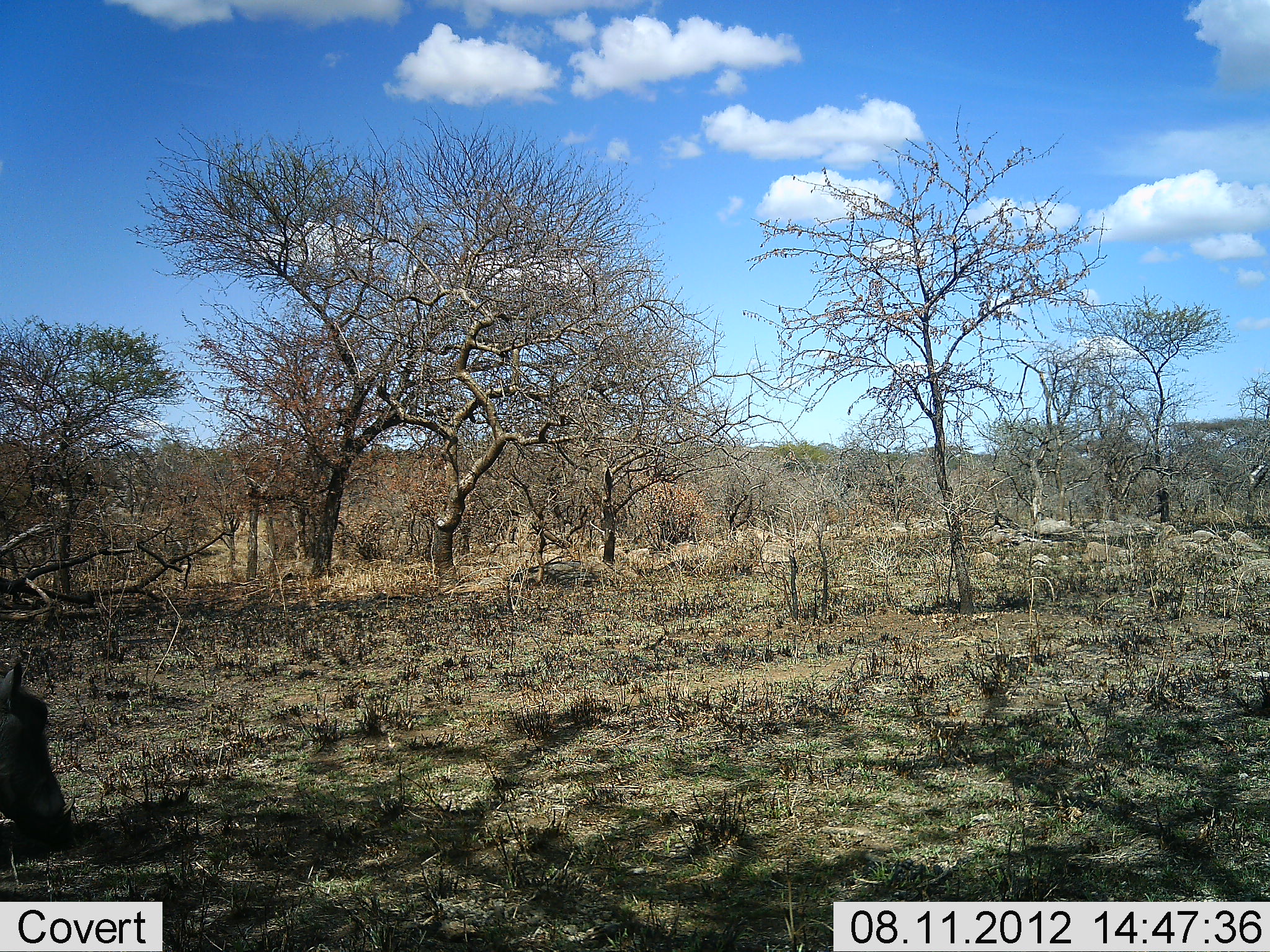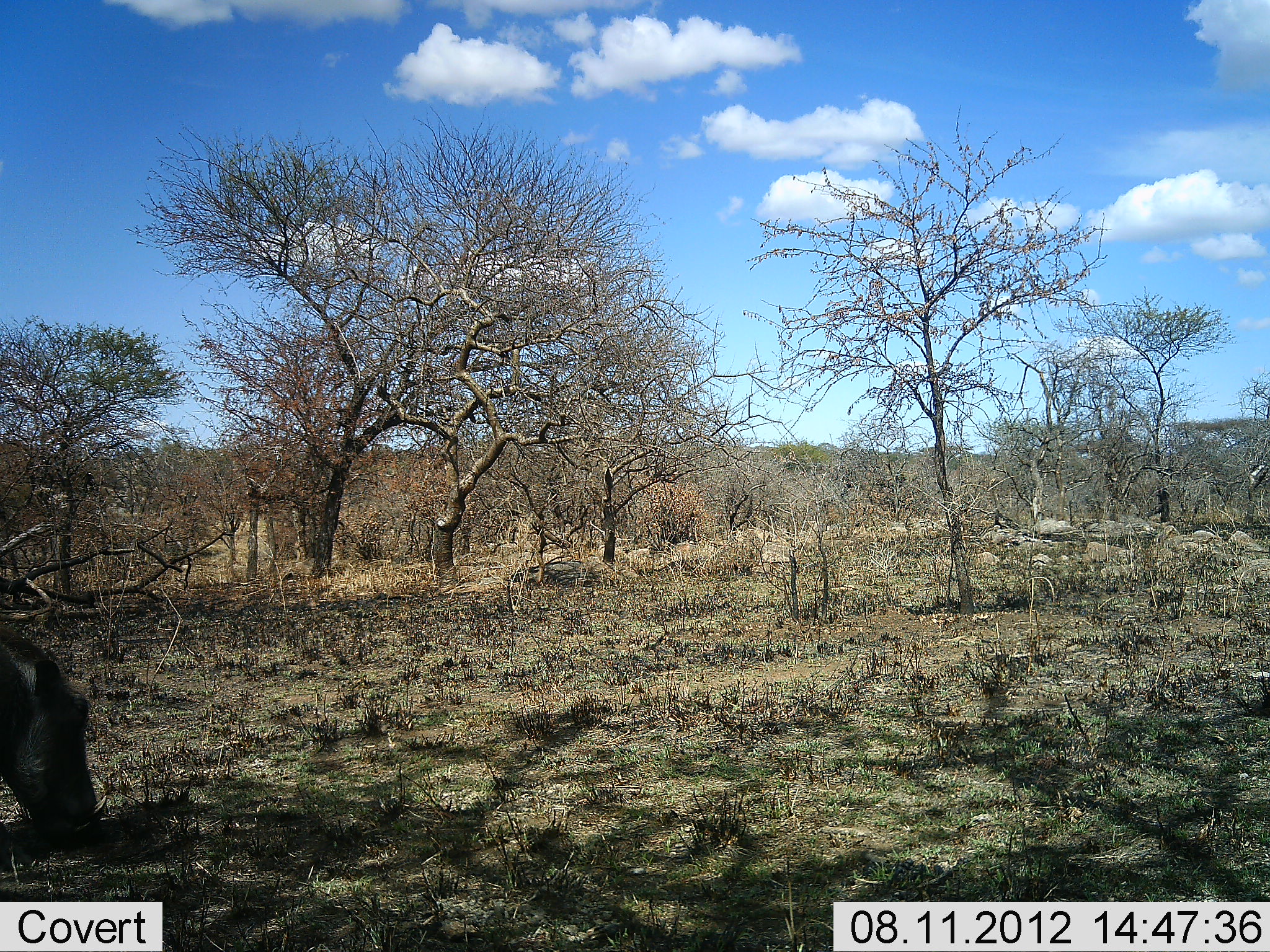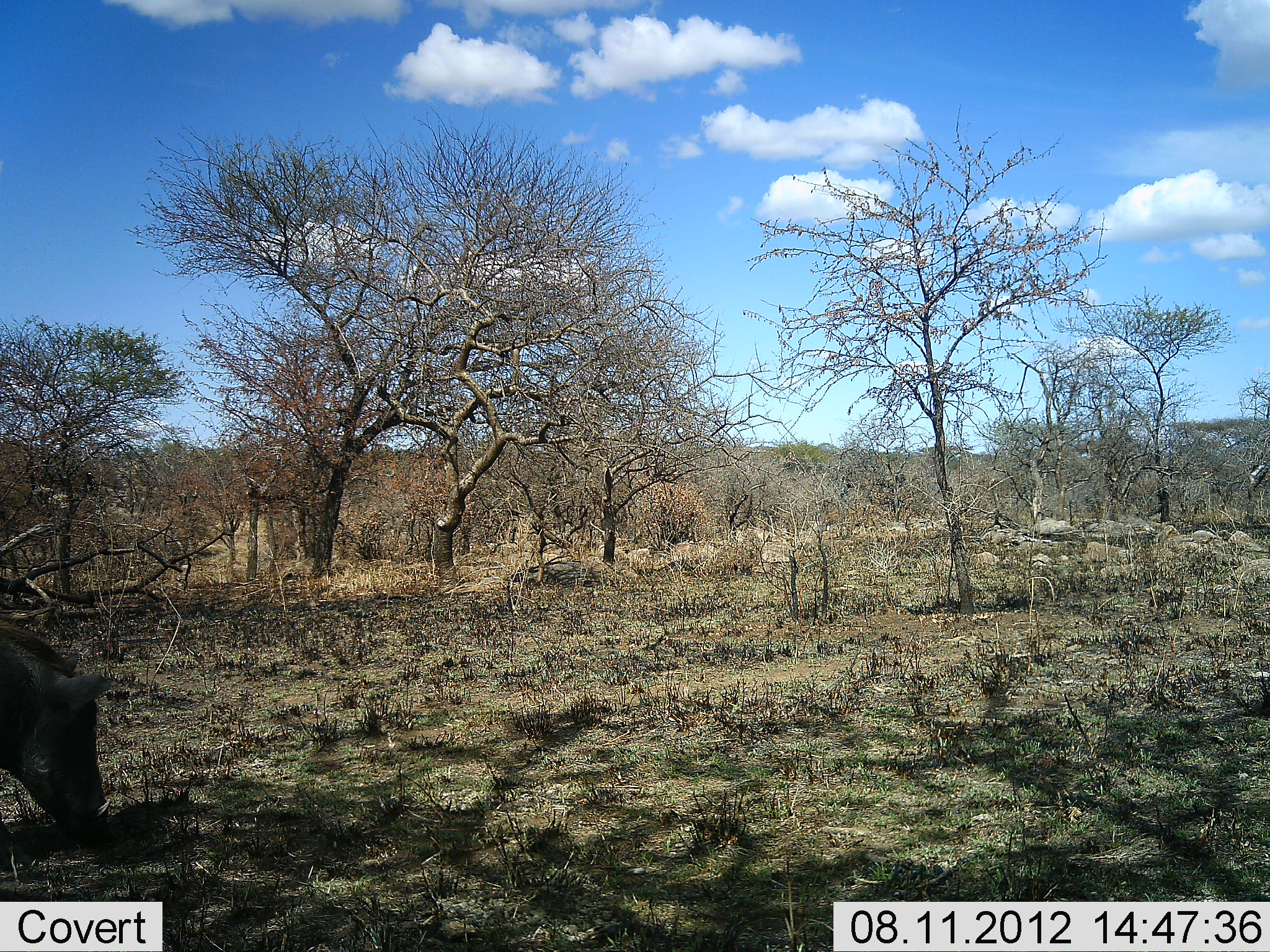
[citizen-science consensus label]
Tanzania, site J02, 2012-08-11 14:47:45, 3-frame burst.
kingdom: Animalia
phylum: Chordata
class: Mammalia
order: Artiodactyla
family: Suidae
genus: Phacochoerus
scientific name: Phacochoerus africanus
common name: warthog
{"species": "warthog (Phacochoerus africanus)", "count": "1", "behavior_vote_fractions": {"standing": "0%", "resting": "0%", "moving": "20%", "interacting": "0%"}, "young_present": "0%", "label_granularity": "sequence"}